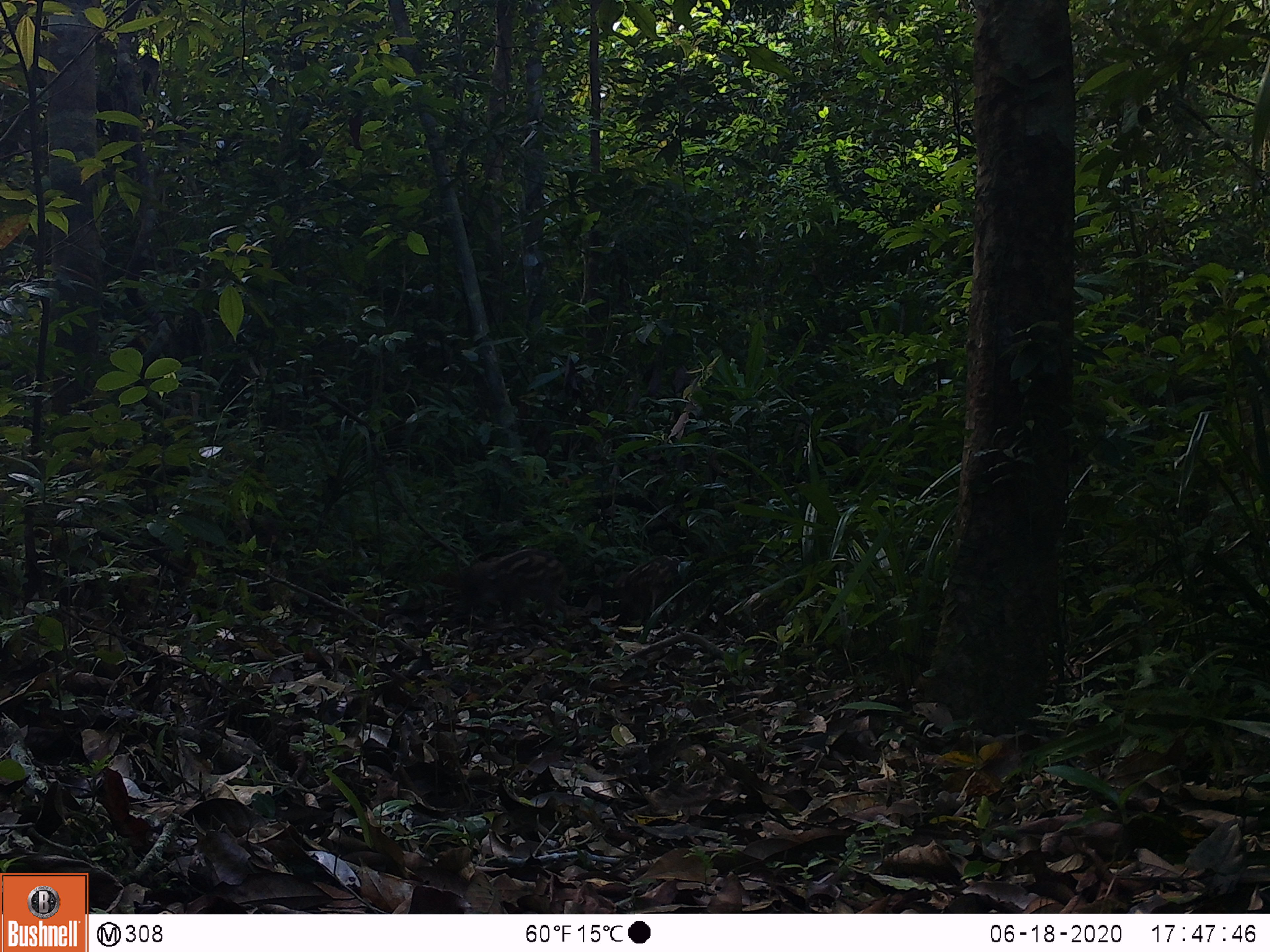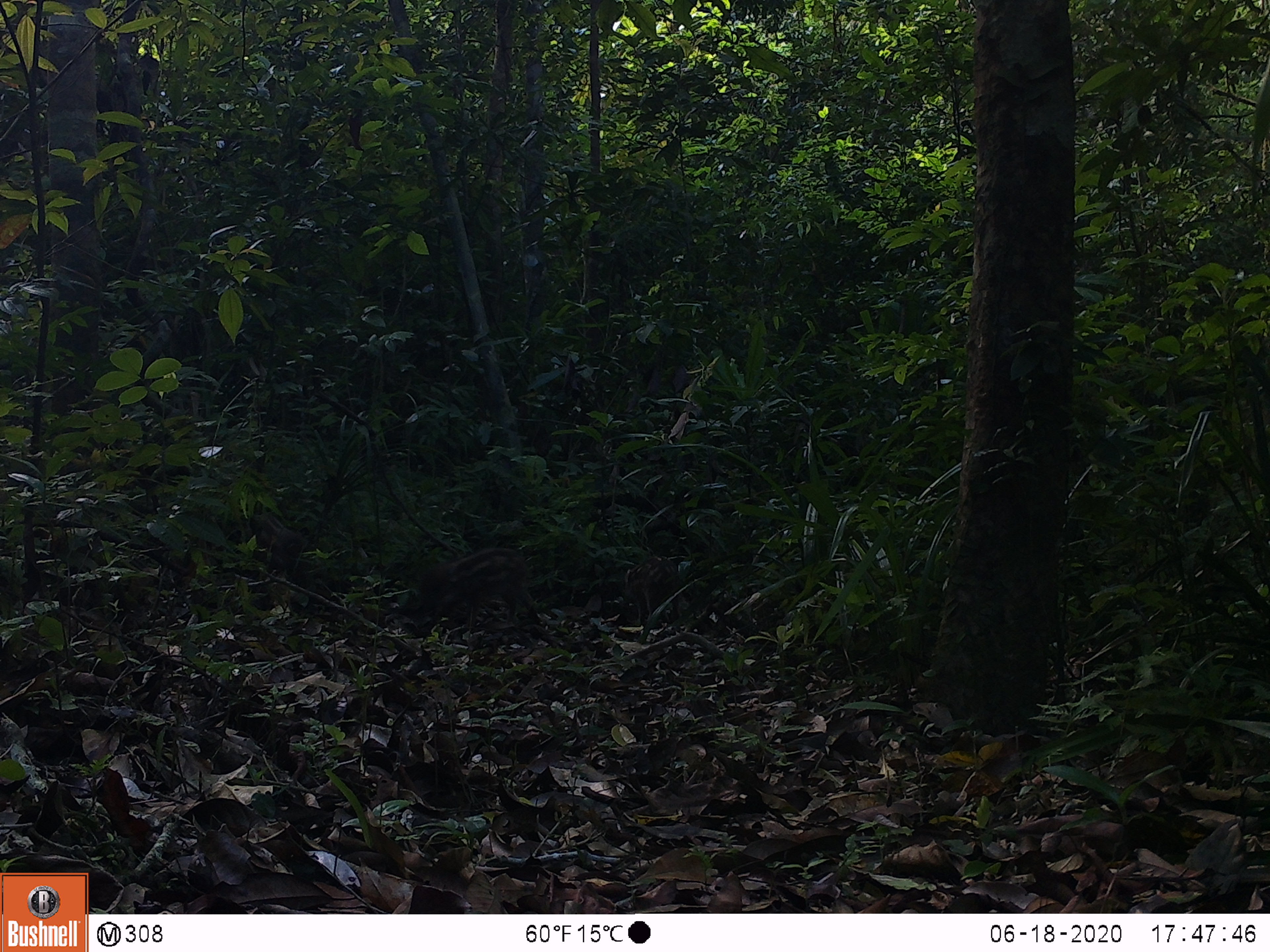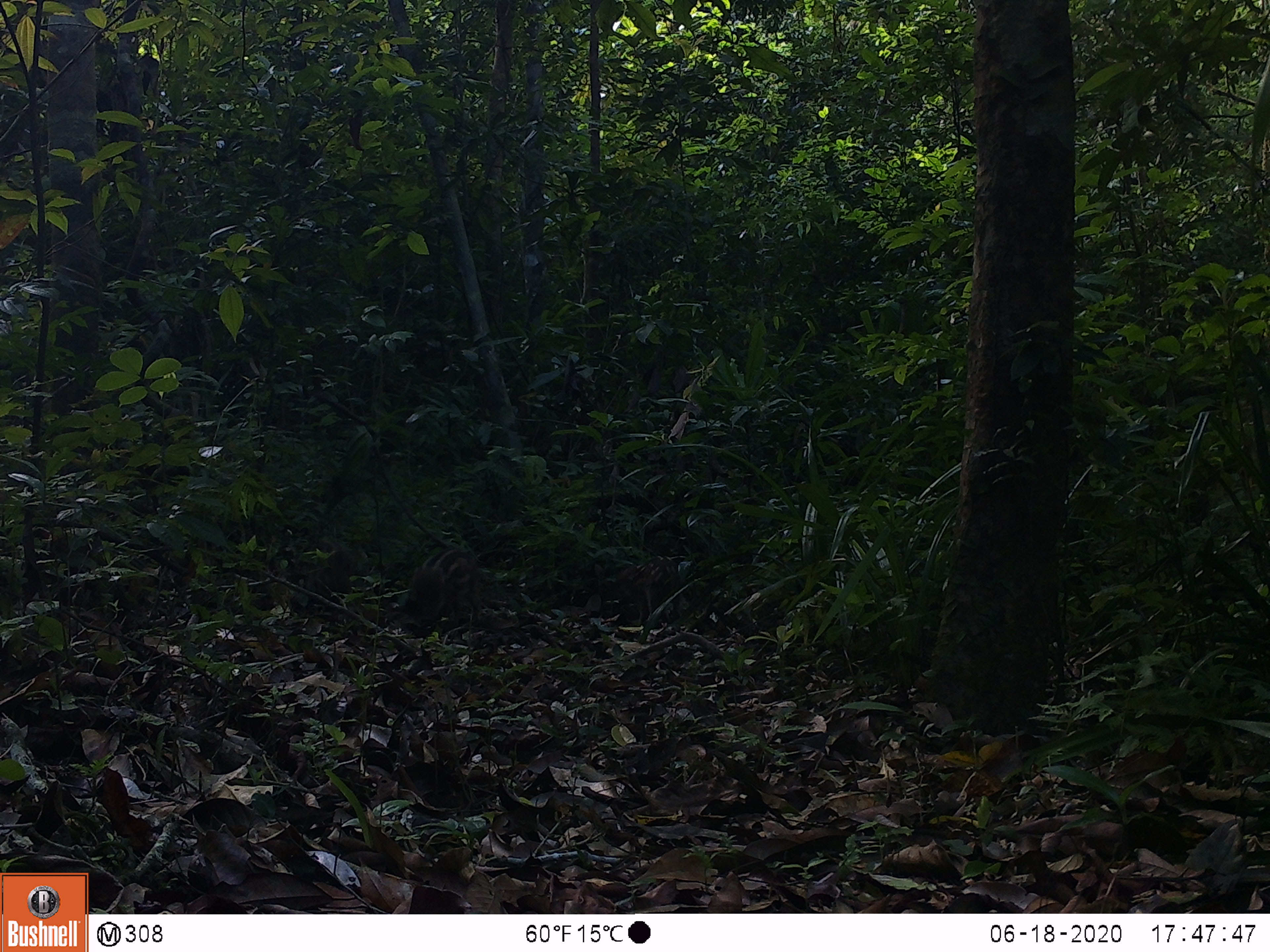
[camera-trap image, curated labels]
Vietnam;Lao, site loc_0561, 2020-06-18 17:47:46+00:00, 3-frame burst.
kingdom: Animalia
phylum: Chordata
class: Mammalia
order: Artiodactyla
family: Suidae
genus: Sus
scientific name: Sus scrofa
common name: eurasian wild pig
Eurasian wild pig (Sus scrofa). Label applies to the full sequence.